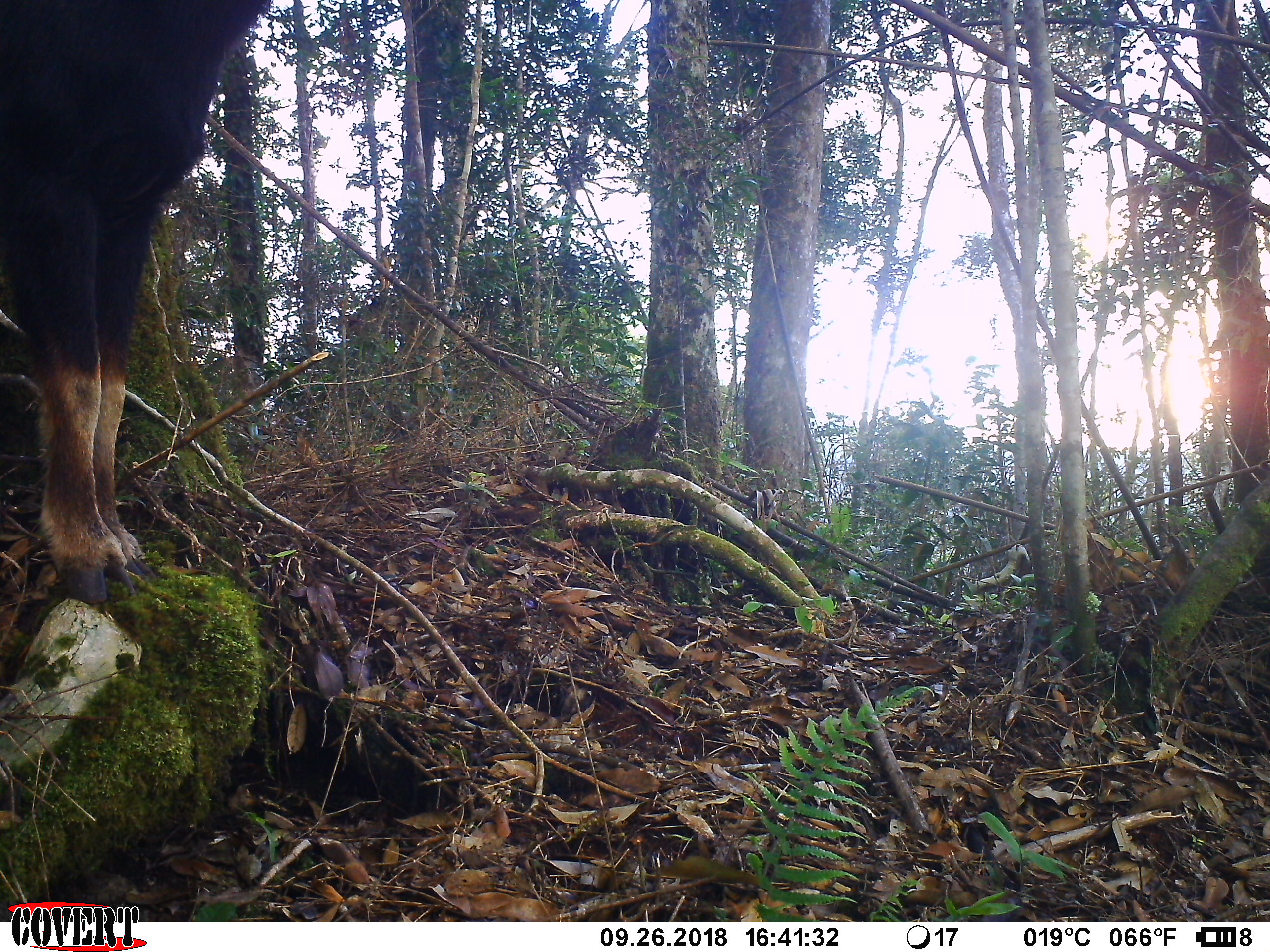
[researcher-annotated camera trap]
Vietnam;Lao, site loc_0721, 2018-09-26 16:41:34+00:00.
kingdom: Animalia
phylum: Chordata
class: Mammalia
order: Artiodactyla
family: Bovidae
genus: Capricornis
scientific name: Capricornis sumatraensis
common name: chinese serow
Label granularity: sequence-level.